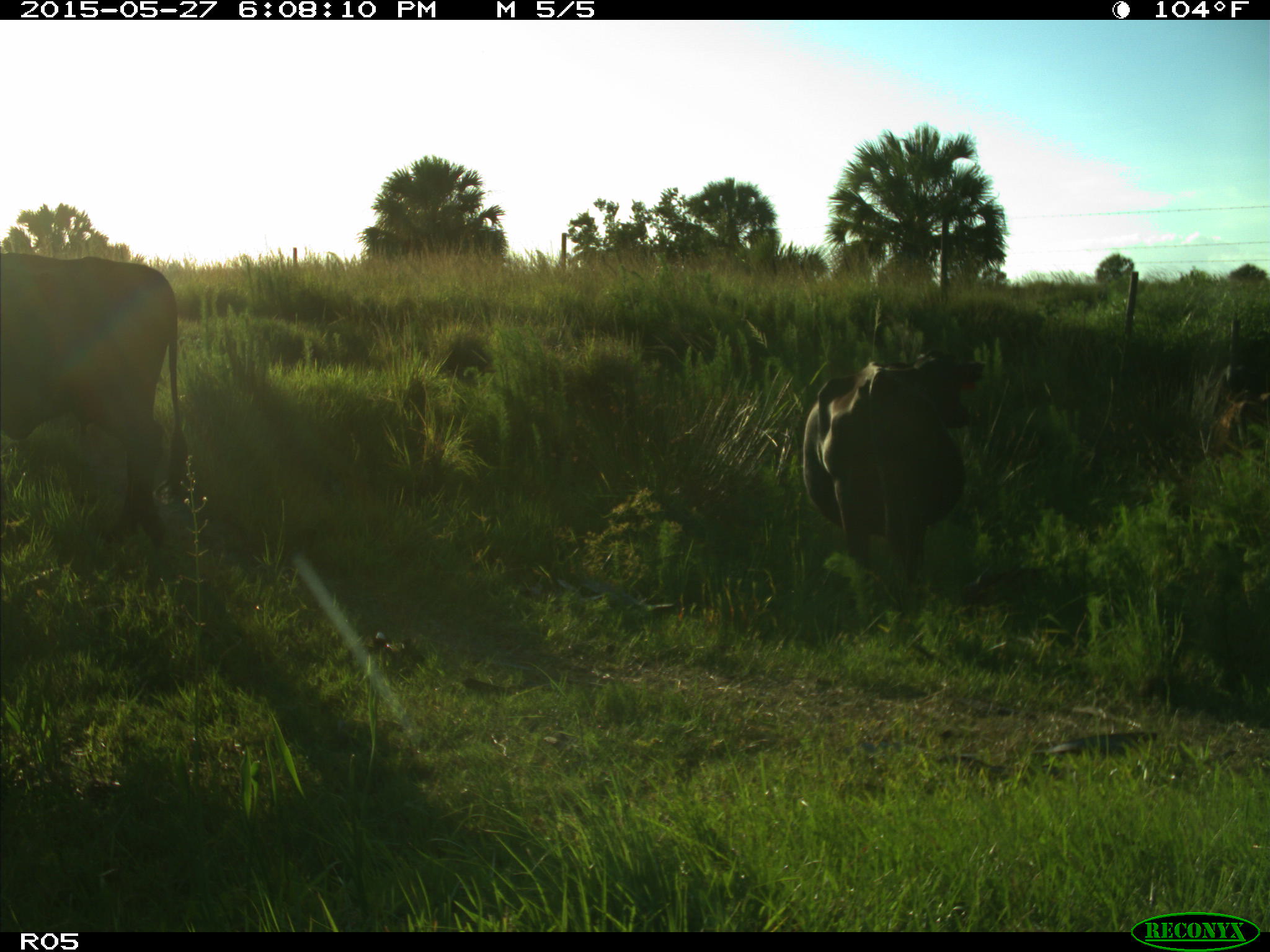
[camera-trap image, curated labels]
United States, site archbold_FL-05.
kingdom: Animalia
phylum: Chordata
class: Mammalia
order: Artiodactyla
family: Bovidae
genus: Bos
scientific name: Bos taurus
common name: domestic cow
Bos taurus (domestic cow).